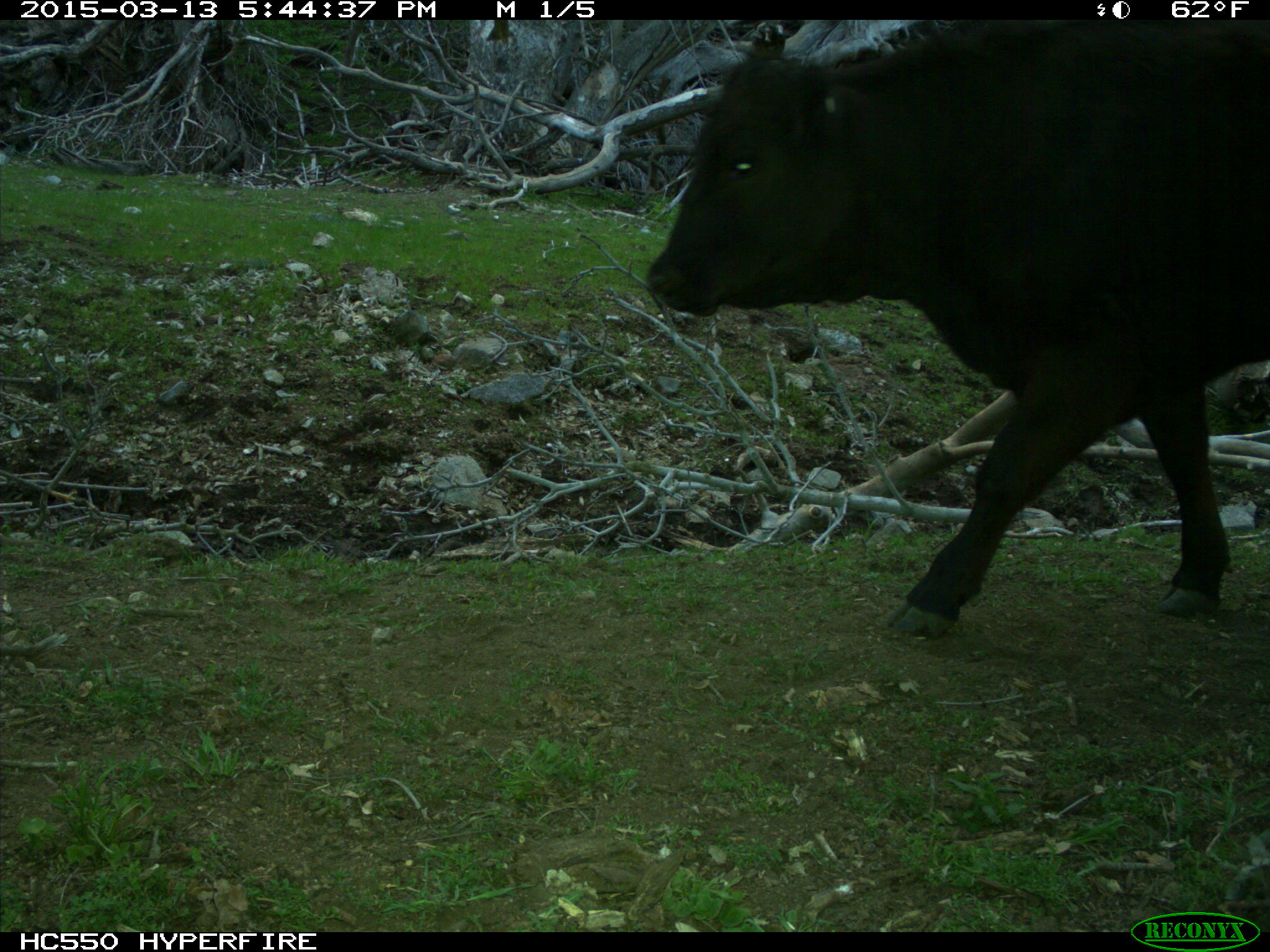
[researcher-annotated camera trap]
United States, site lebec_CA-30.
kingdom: Animalia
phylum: Chordata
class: Mammalia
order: Artiodactyla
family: Bovidae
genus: Bos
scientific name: Bos taurus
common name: domestic cow